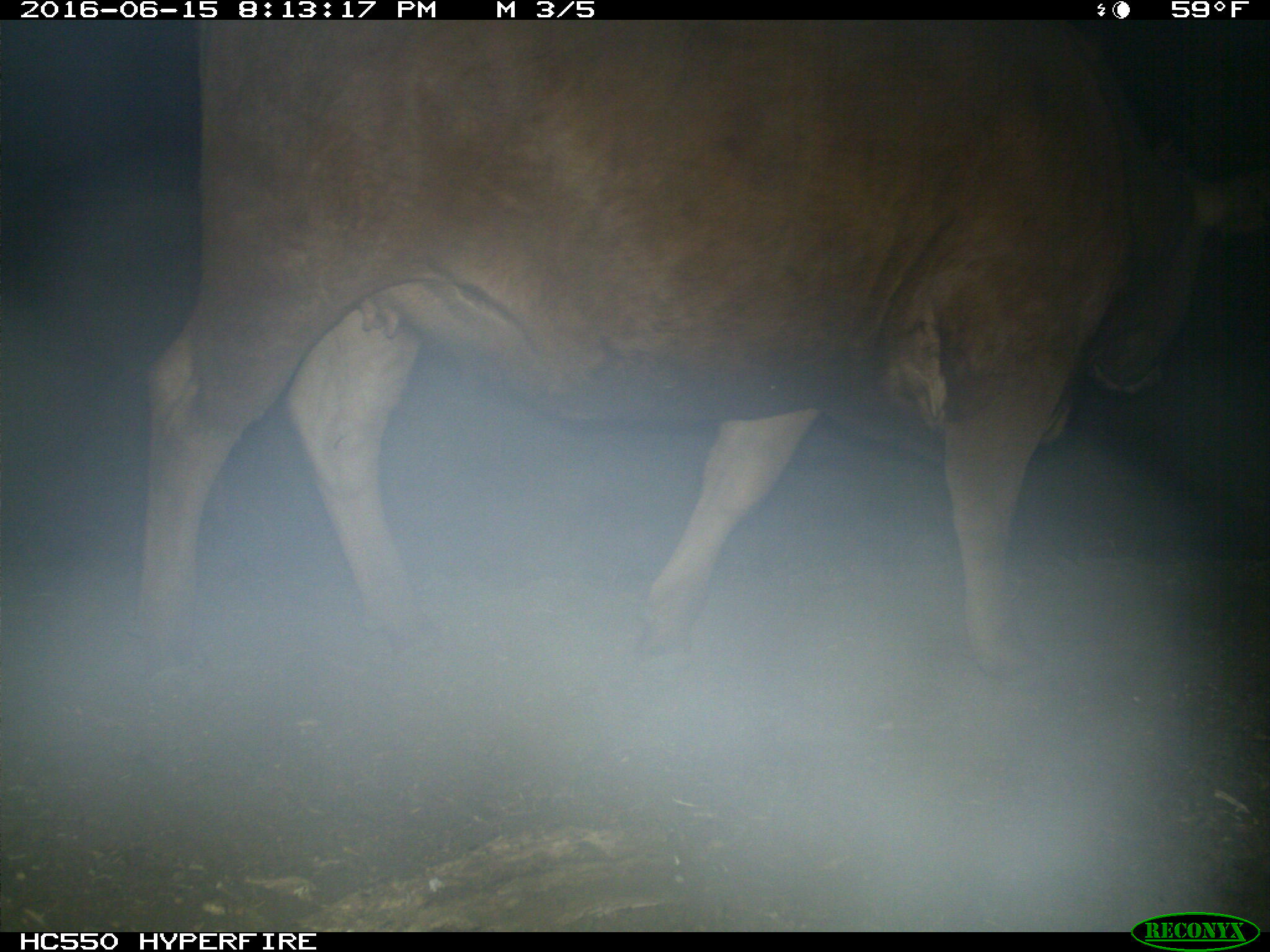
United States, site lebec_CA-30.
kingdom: Animalia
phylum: Chordata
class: Mammalia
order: Artiodactyla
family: Bovidae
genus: Bos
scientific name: Bos taurus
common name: domestic cow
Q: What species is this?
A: Bos taurus (domestic cow).